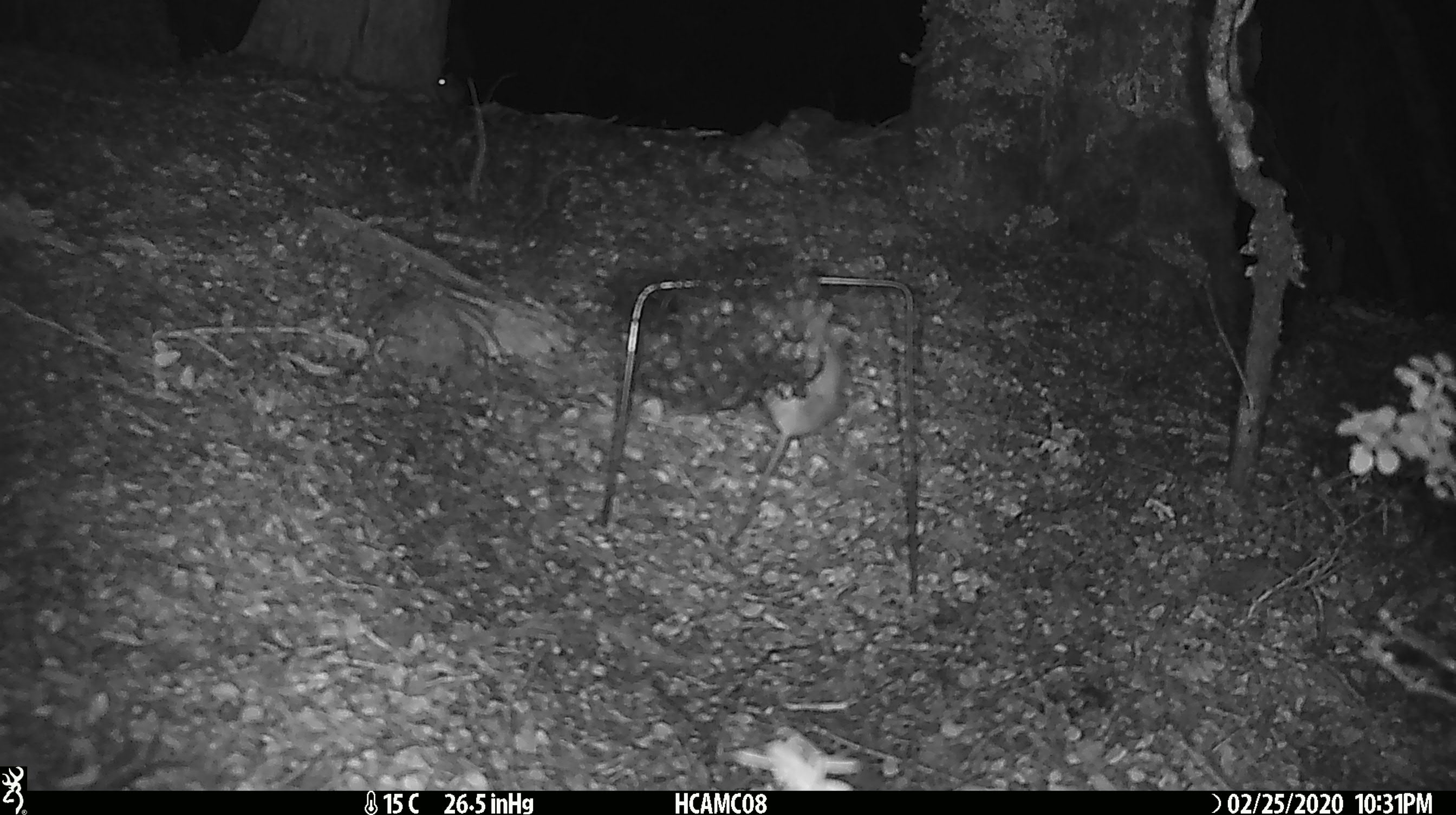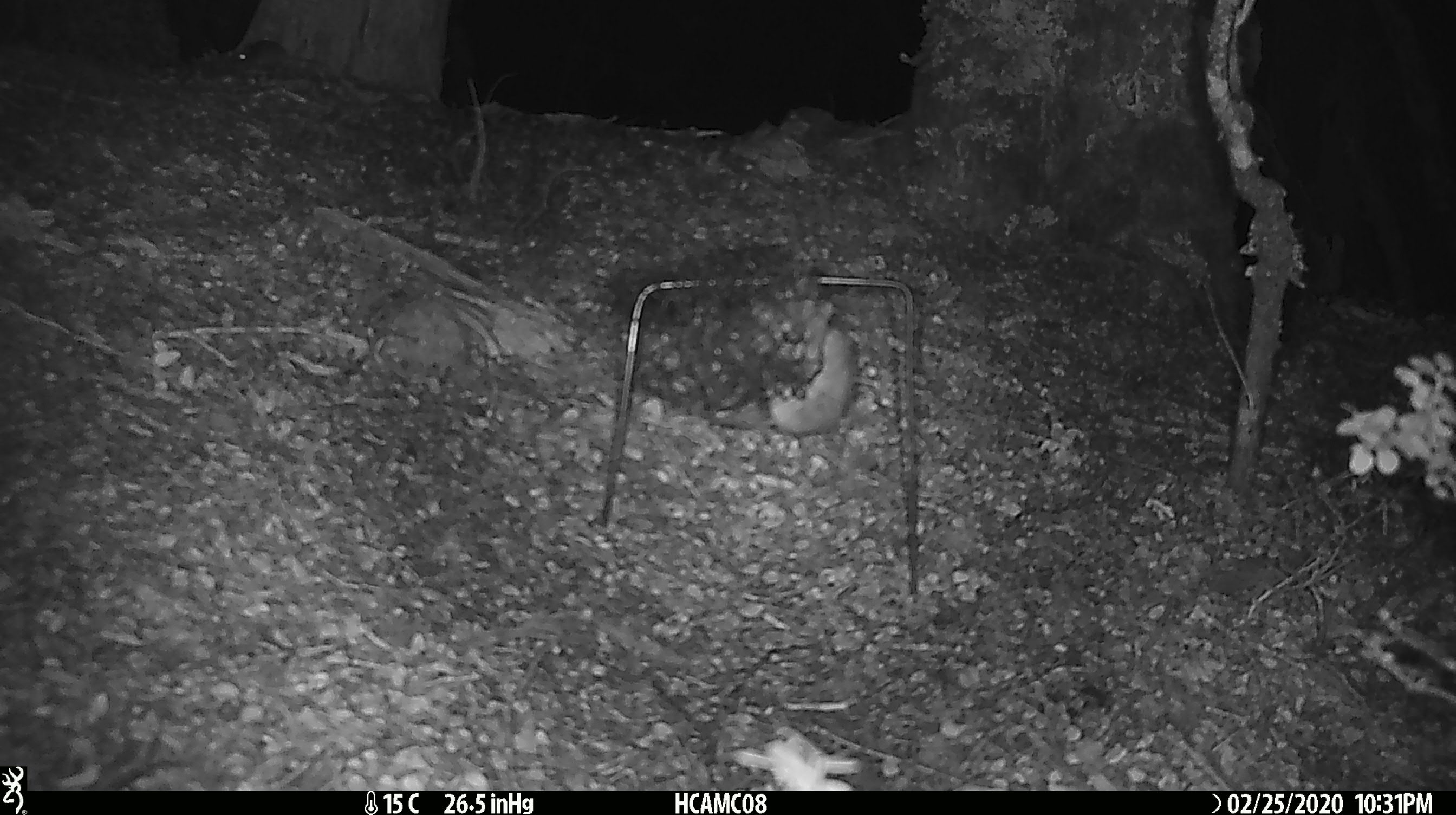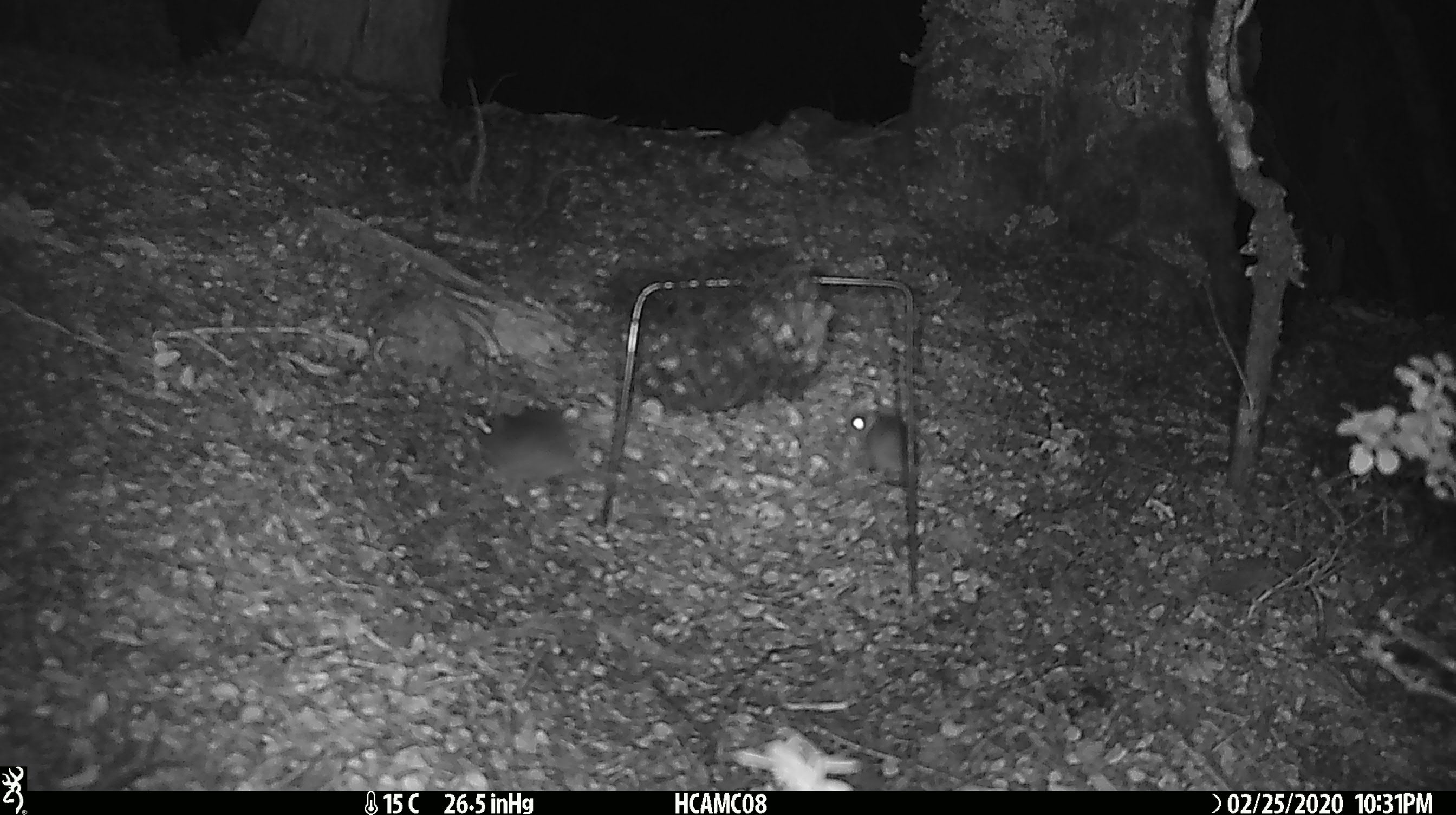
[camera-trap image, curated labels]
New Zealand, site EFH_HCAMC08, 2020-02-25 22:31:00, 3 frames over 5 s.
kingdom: Animalia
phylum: Chordata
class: Mammalia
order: Rodentia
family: Muridae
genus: Mus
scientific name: Mus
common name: mouse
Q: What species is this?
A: Mouse (Mus).